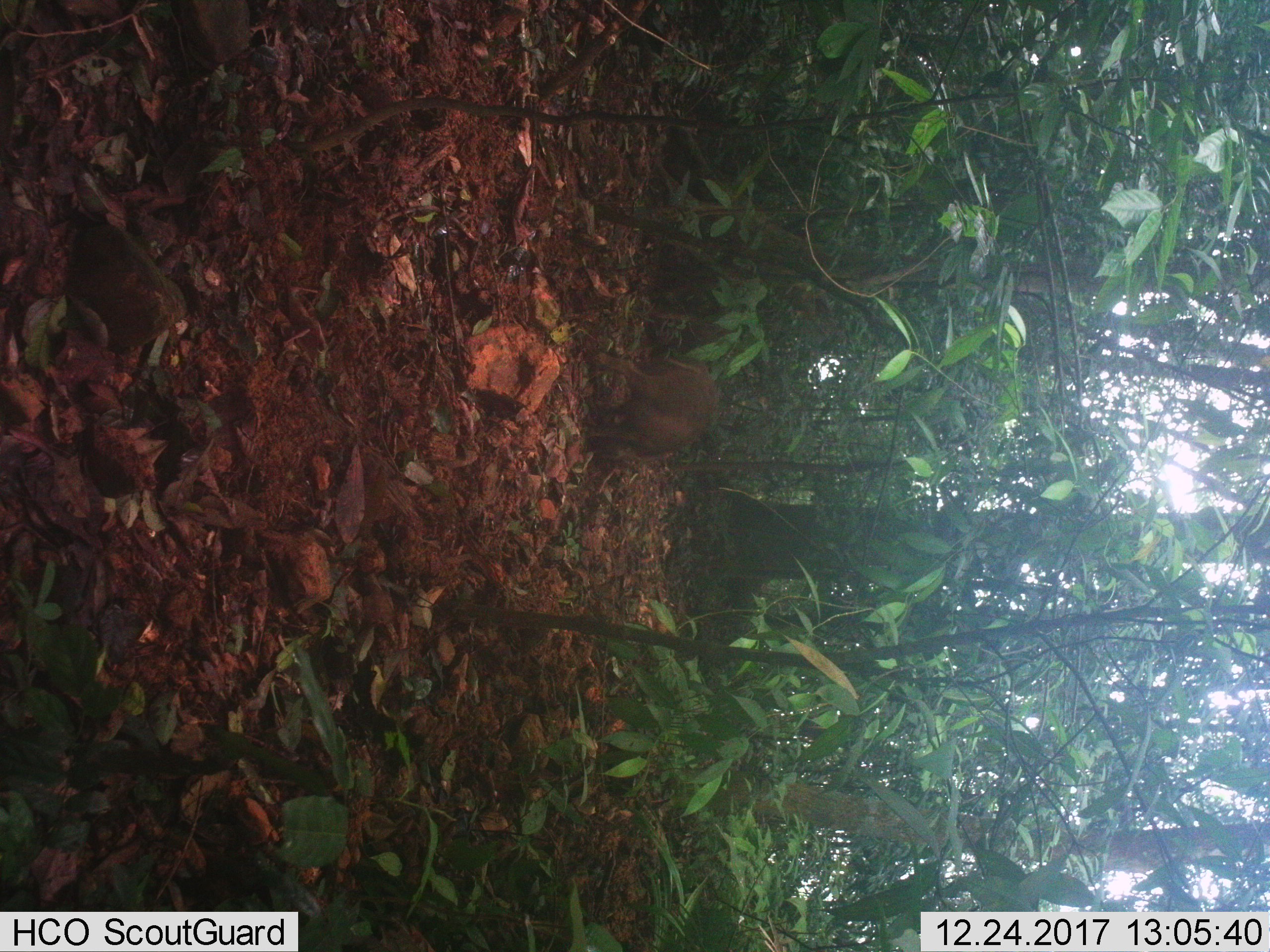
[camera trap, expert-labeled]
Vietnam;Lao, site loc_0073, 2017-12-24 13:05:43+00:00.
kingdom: Animalia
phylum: Chordata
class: Mammalia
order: Artiodactyla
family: Suidae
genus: Sus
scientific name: Sus scrofa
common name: eurasian wild pig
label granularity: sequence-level